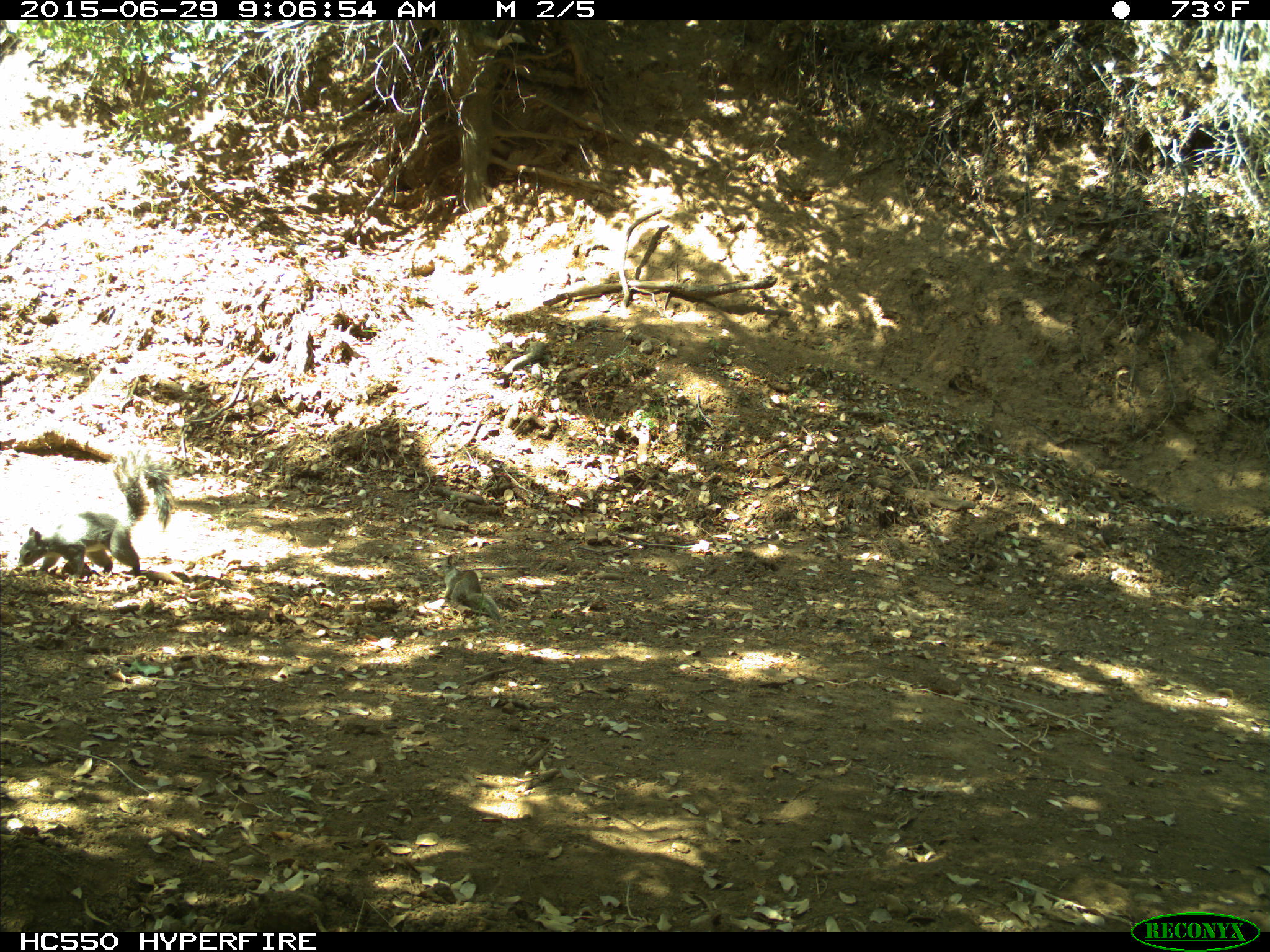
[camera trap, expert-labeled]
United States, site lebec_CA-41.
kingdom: Animalia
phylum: Chordata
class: Mammalia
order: Rodentia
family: Sciuridae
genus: Sciurus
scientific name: Sciurus carolinensis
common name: eastern gray squirrel